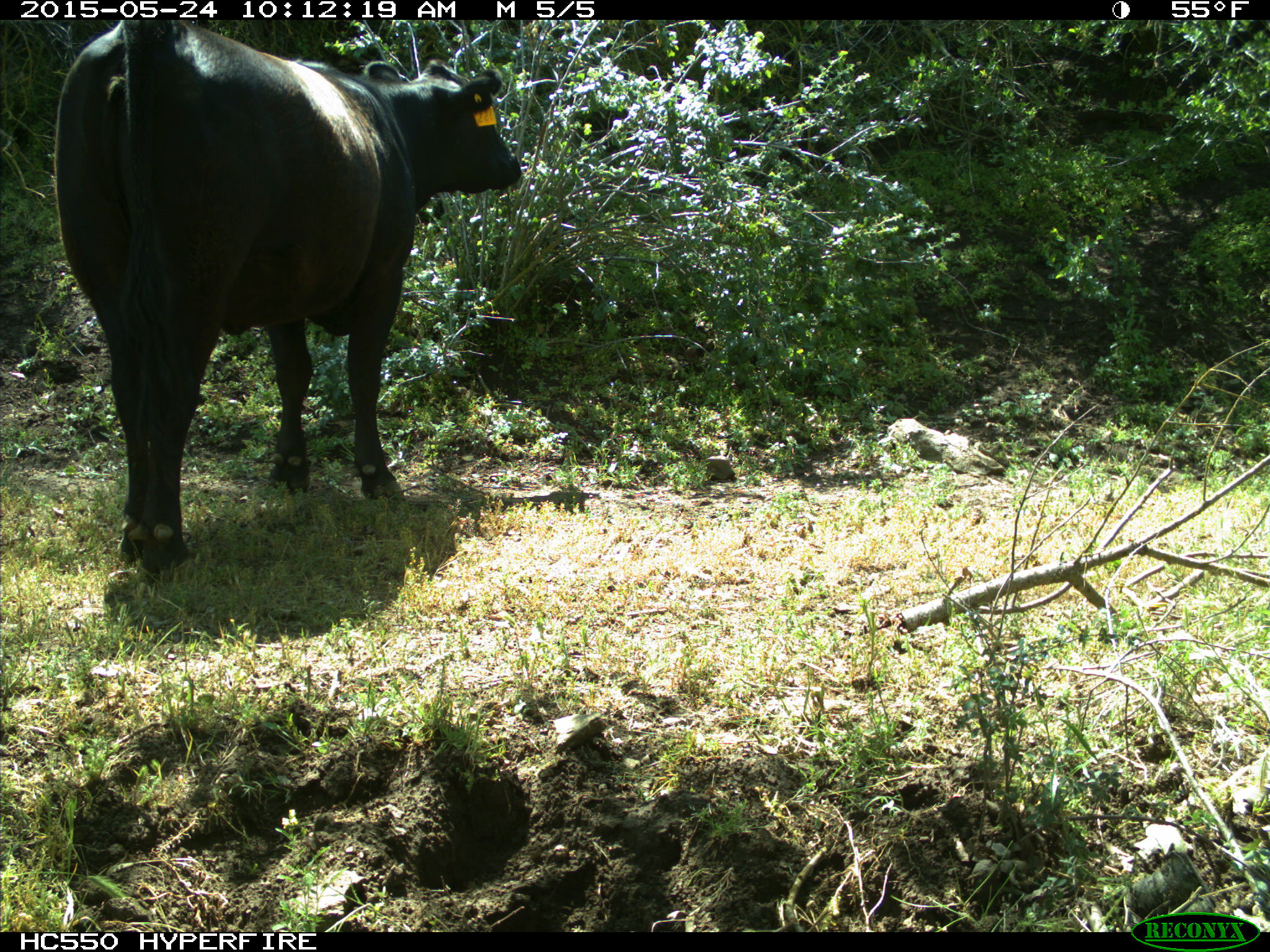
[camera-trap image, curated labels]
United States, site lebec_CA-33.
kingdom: Animalia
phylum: Chordata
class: Mammalia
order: Artiodactyla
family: Bovidae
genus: Bos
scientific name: Bos taurus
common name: domestic cow